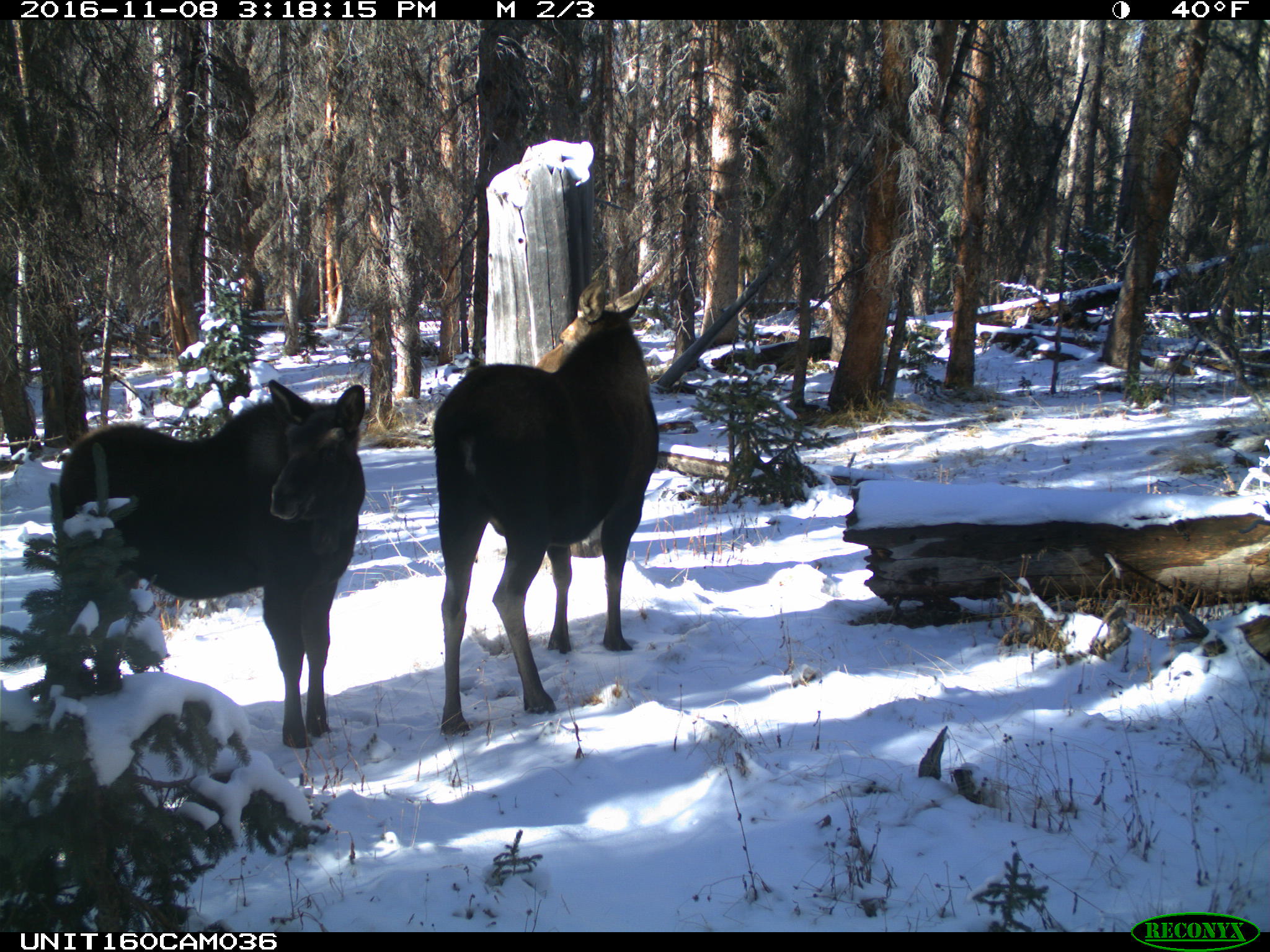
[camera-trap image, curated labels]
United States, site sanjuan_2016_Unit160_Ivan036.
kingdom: Animalia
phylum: Chordata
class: Mammalia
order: Artiodactyla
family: Cervidae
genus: Alces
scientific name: Alces alces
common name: moose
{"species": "Alces alces (moose)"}